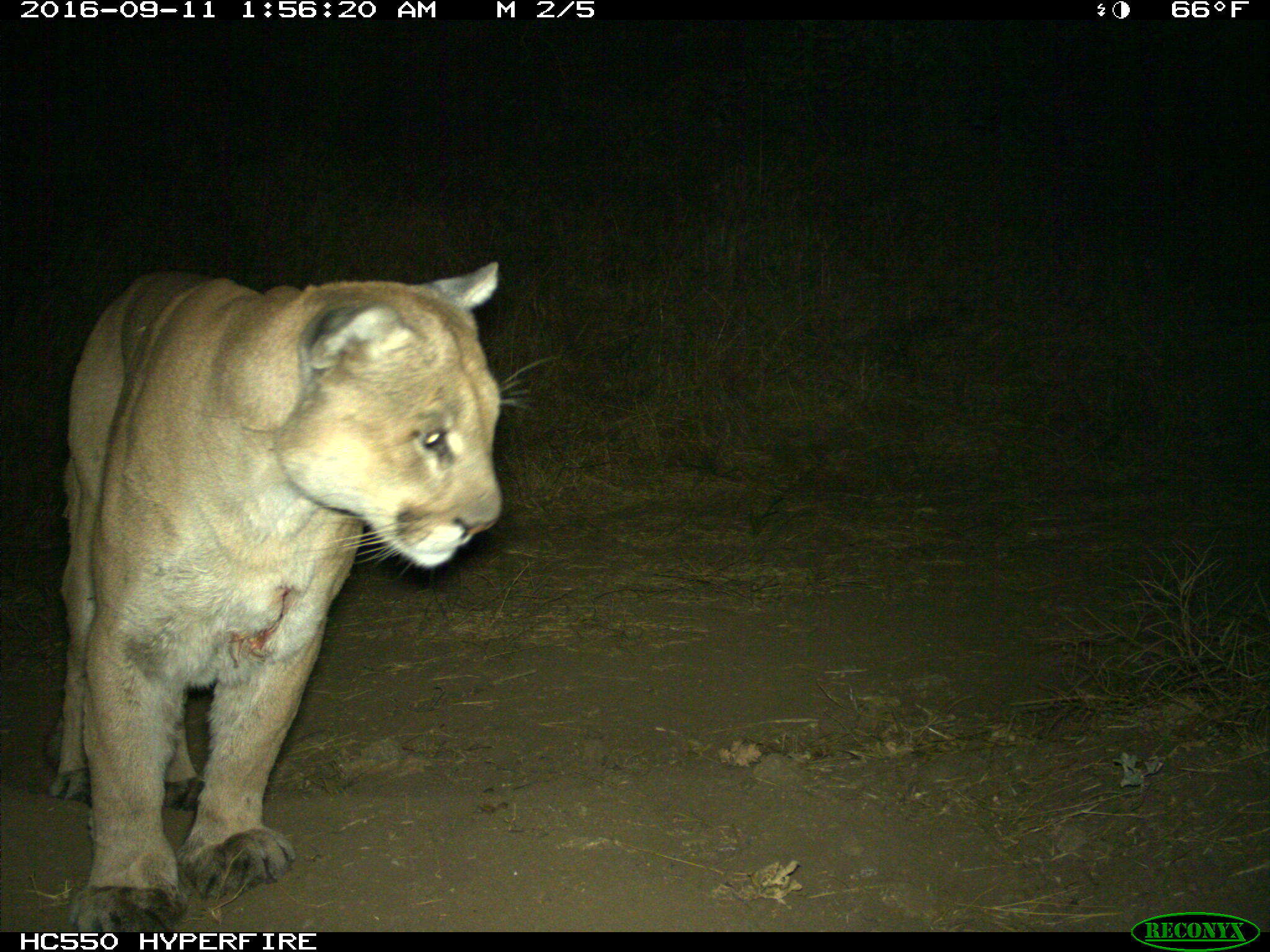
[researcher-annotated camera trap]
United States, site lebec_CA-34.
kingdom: Animalia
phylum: Chordata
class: Mammalia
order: Carnivora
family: Felidae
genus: Puma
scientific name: Puma concolor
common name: mountain lion